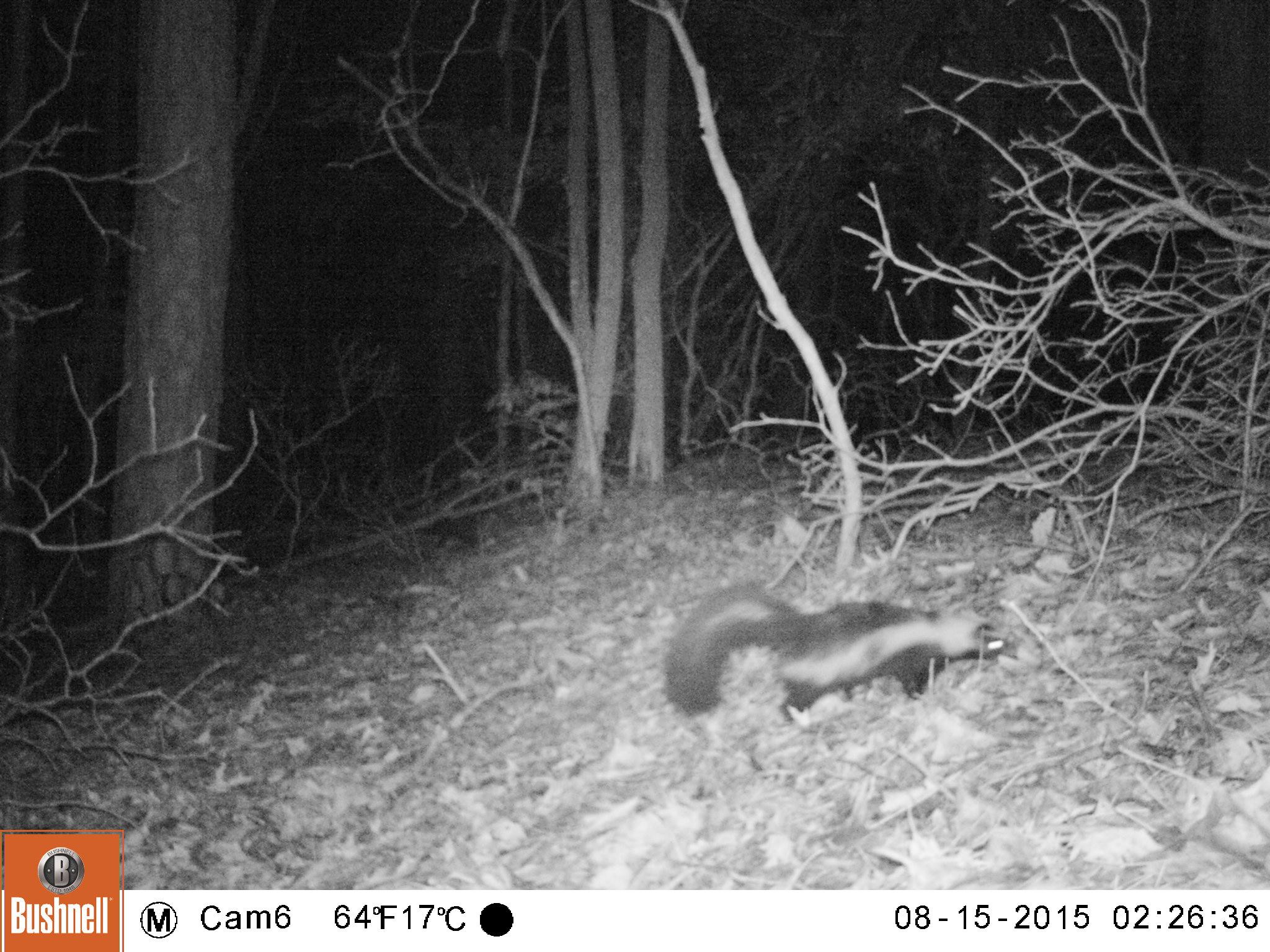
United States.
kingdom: Animalia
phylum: Chordata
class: Mammalia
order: Carnivora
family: Mephitidae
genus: Mephitis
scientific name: Mephitis mephitis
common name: striped skunk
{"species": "Striped Skunk (Mephitis mephitis)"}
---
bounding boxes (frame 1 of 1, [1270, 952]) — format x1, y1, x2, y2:
Striped Skunk: 654, 576, 1015, 728